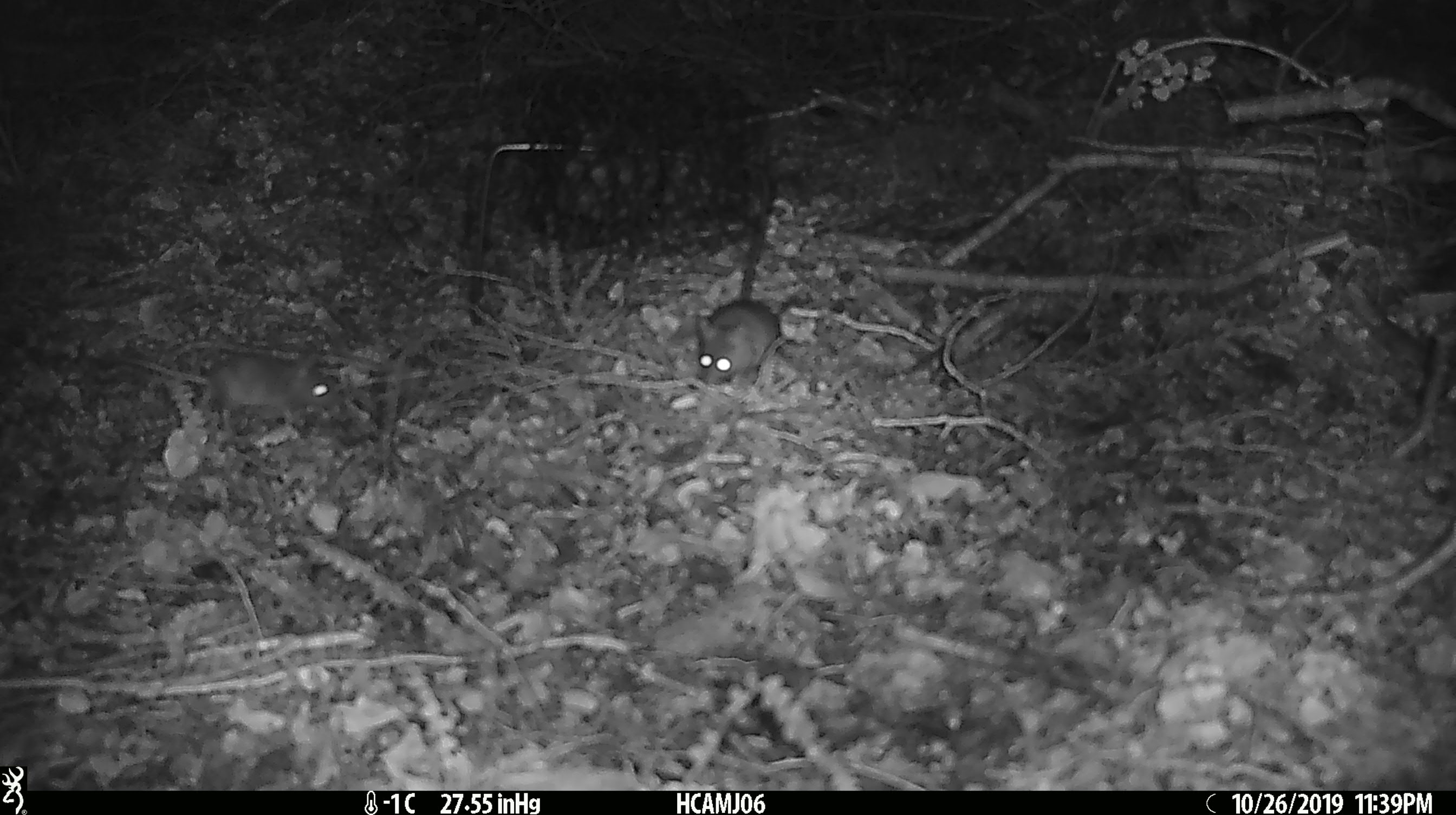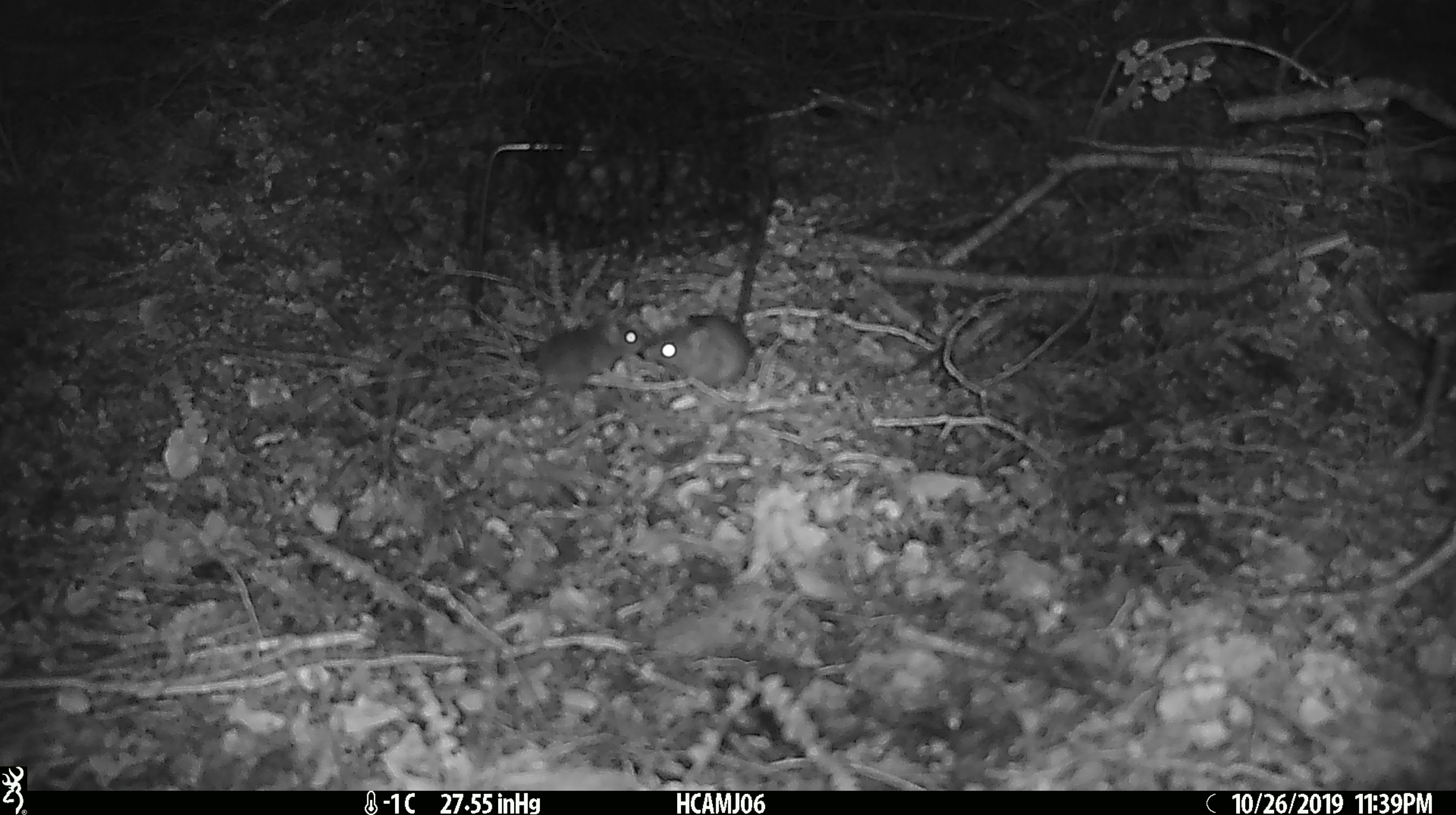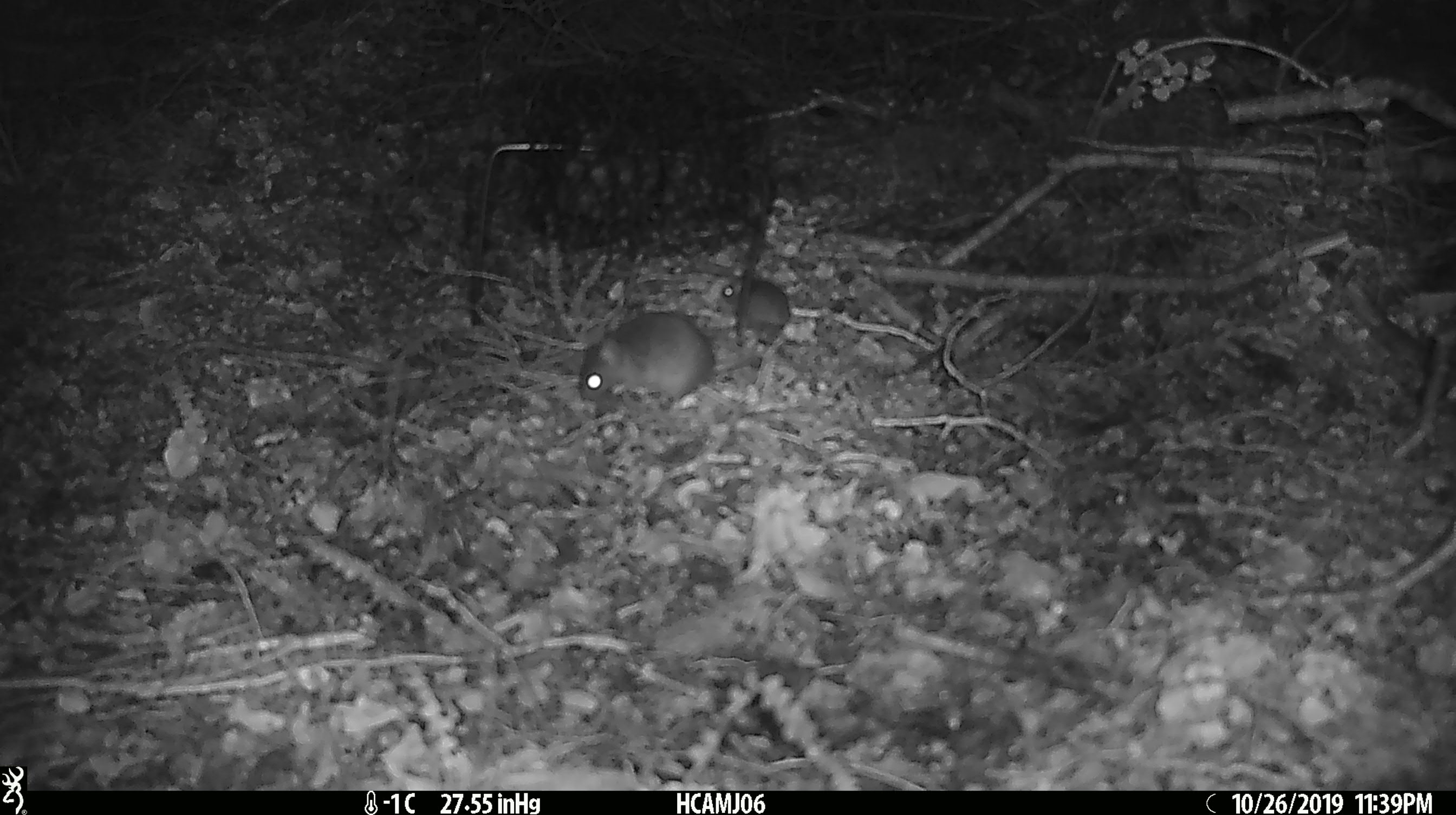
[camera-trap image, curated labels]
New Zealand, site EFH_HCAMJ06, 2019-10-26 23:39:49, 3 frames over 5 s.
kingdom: Animalia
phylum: Chordata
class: Mammalia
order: Rodentia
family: Muridae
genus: Mus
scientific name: Mus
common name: mouse